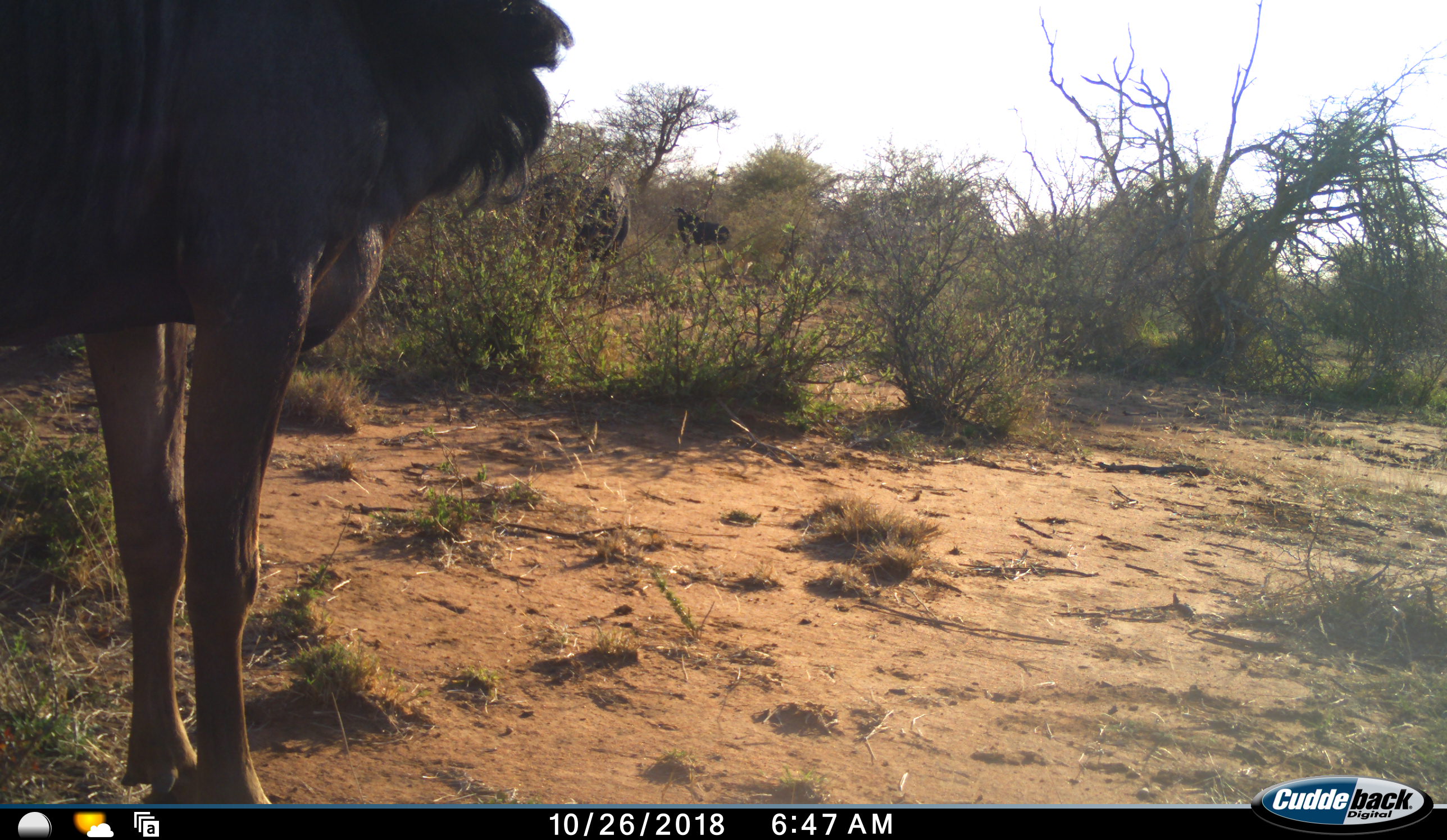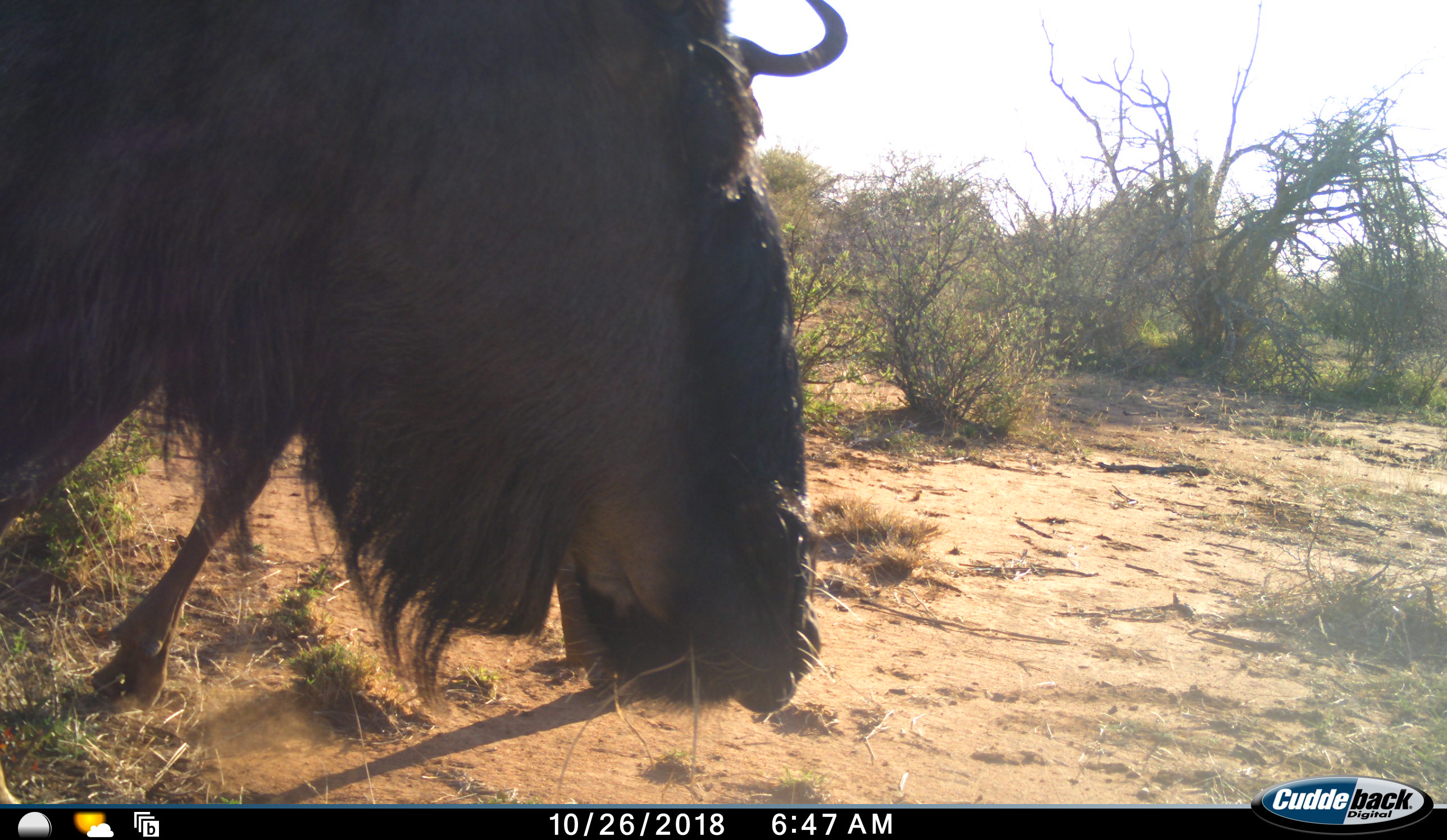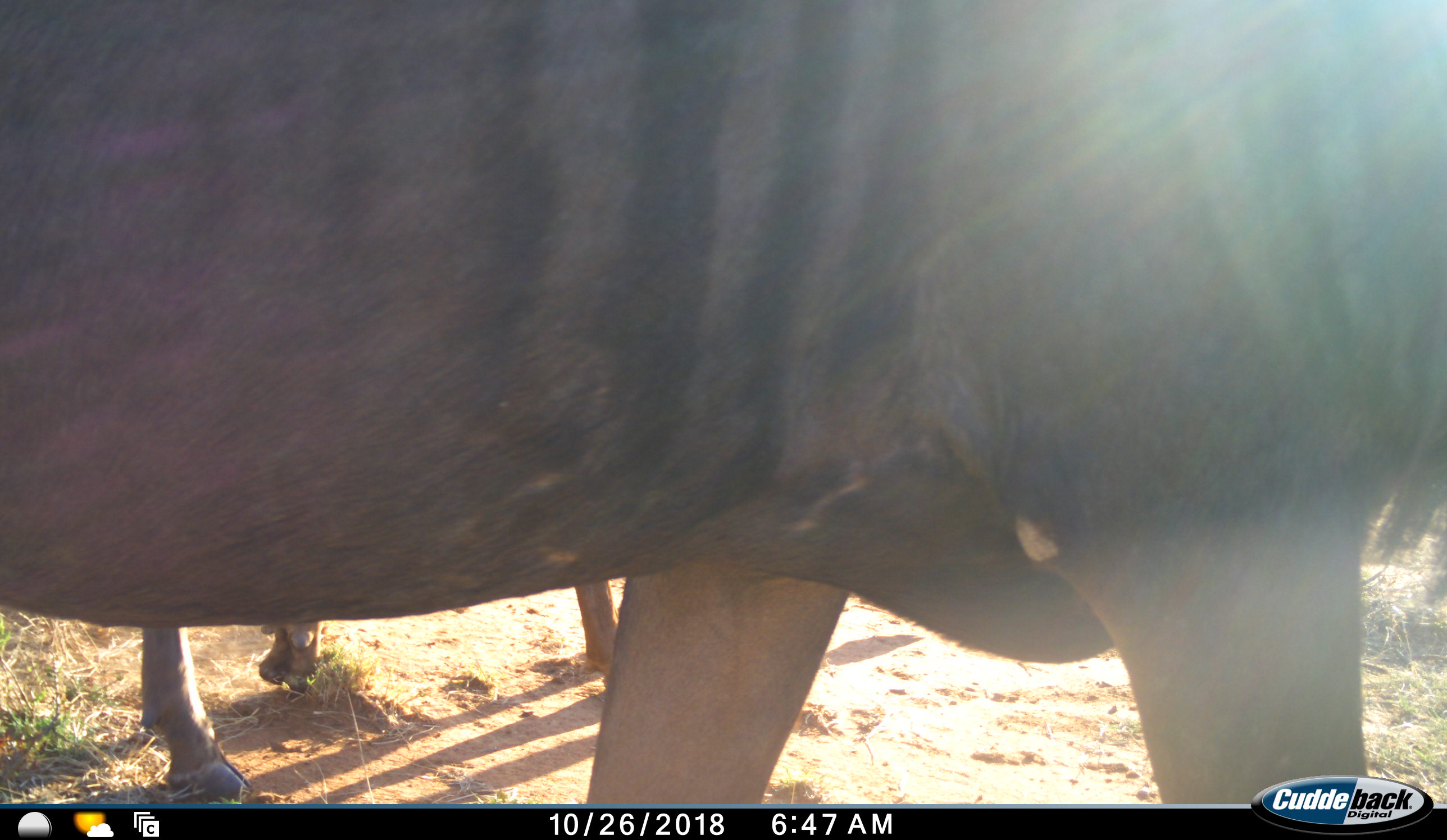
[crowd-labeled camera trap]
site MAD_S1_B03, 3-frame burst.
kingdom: Animalia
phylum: Chordata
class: Mammalia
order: Artiodactyla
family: Bovidae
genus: Connochaetes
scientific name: Connochaetes taurinus taurinus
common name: blue wildebeest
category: wildebeestblue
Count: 2.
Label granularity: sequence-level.